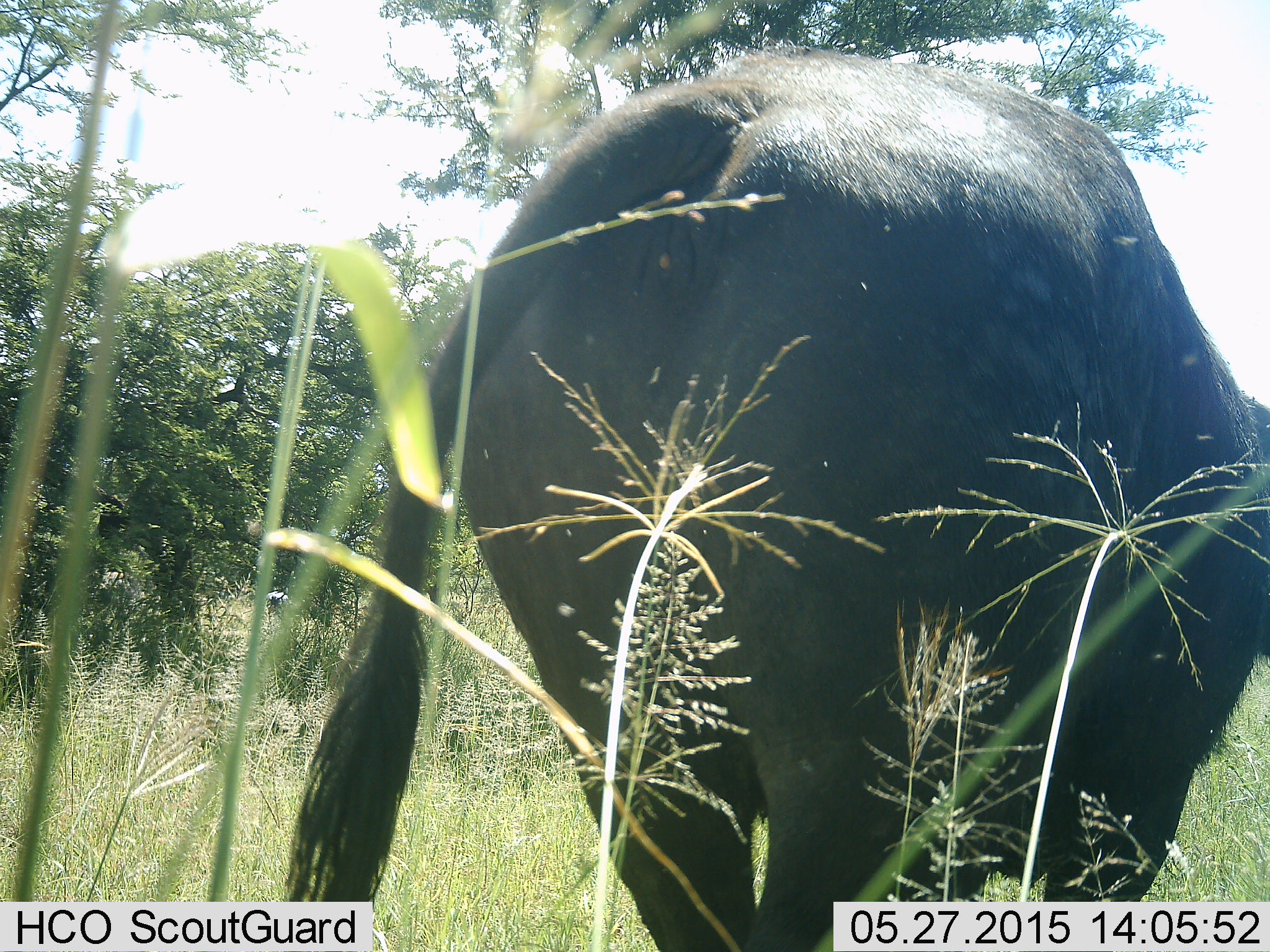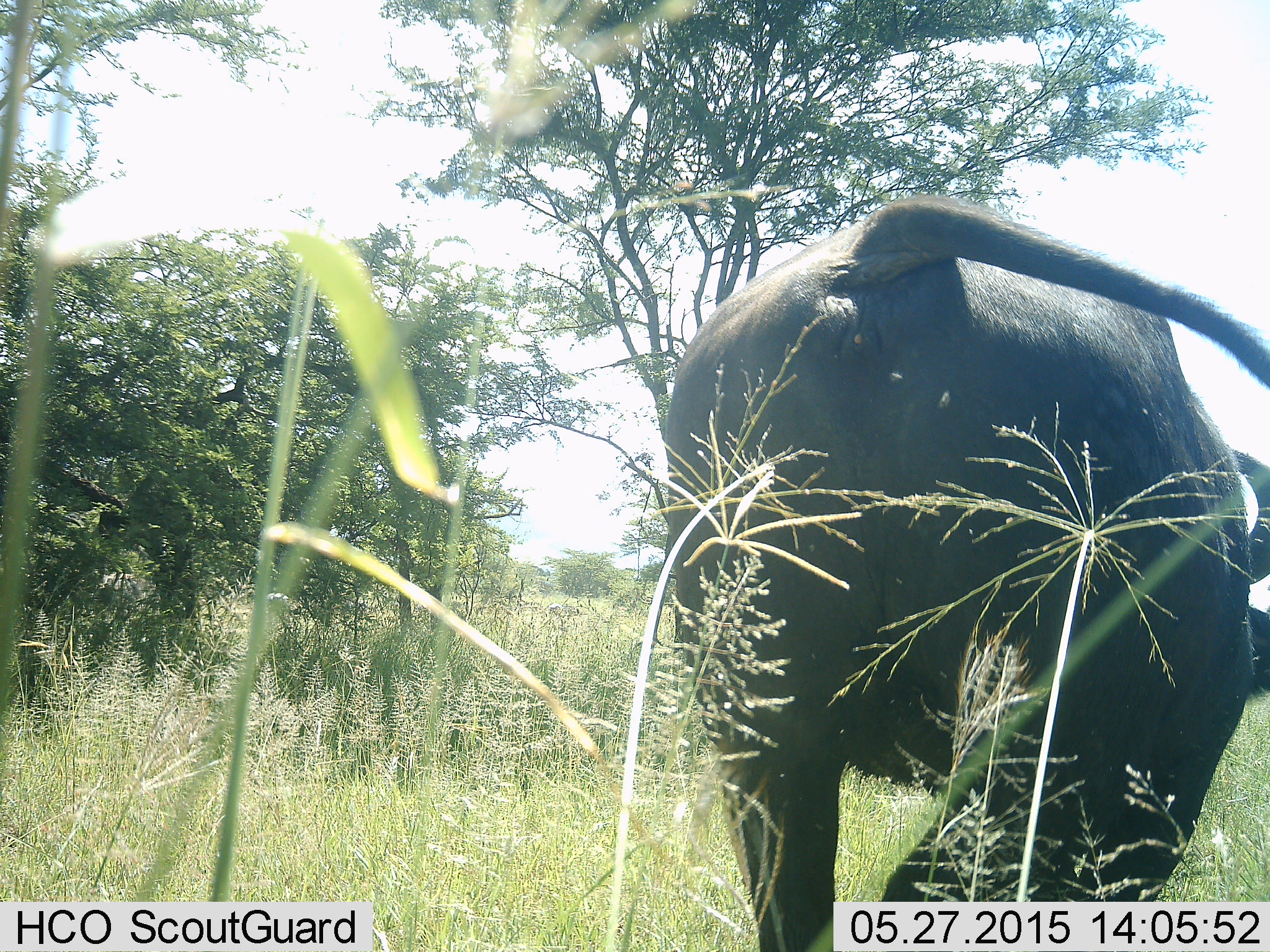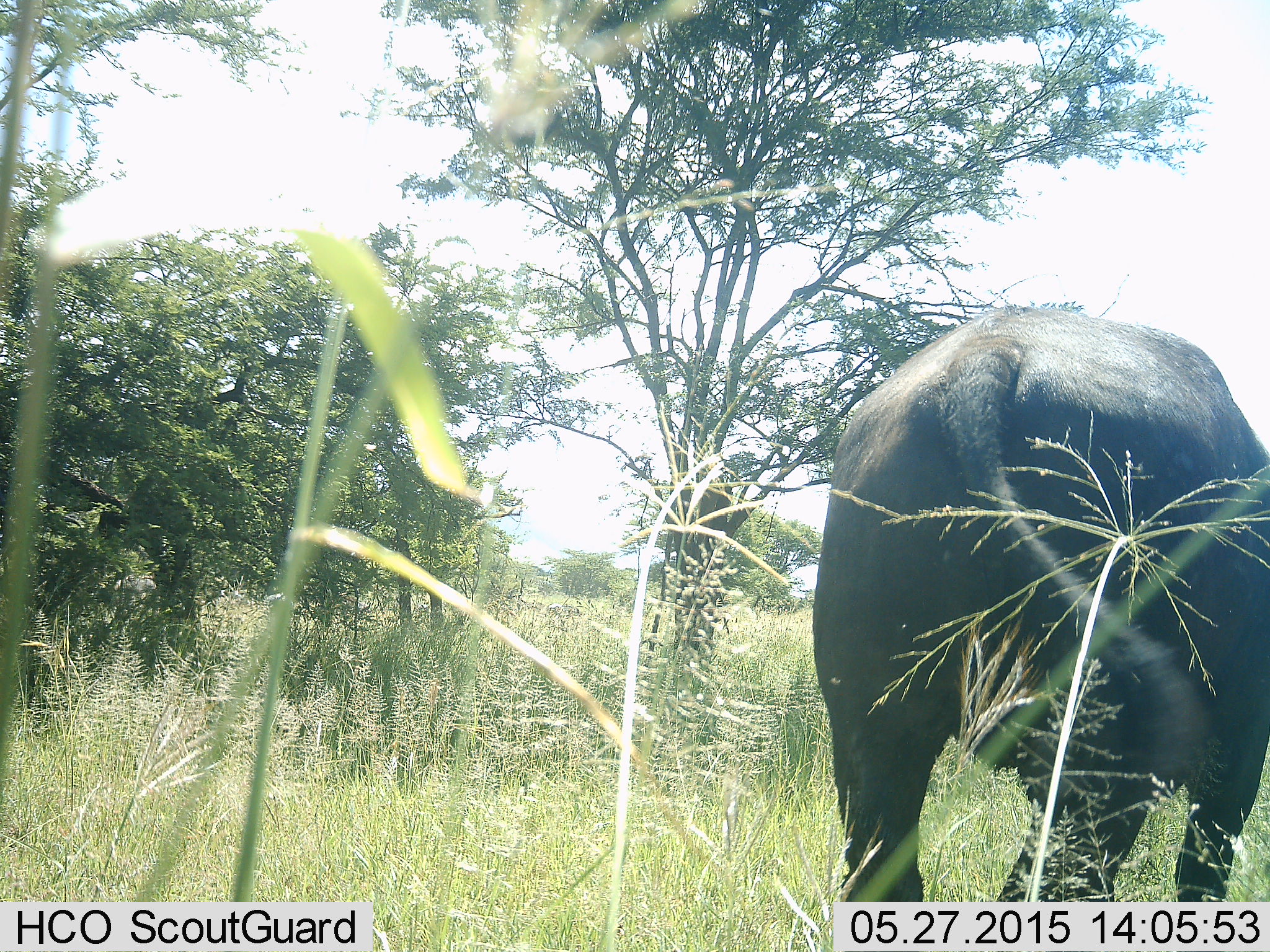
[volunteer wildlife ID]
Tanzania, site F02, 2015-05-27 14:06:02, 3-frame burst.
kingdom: Animalia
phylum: Chordata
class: Mammalia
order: Artiodactyla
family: Bovidae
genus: Syncerus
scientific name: Syncerus caffer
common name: cape buffalo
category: buffalo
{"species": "buffalo (cape buffalo) (Syncerus caffer)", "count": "1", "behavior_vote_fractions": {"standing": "0%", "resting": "0%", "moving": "100%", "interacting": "0%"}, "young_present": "0%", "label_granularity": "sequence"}